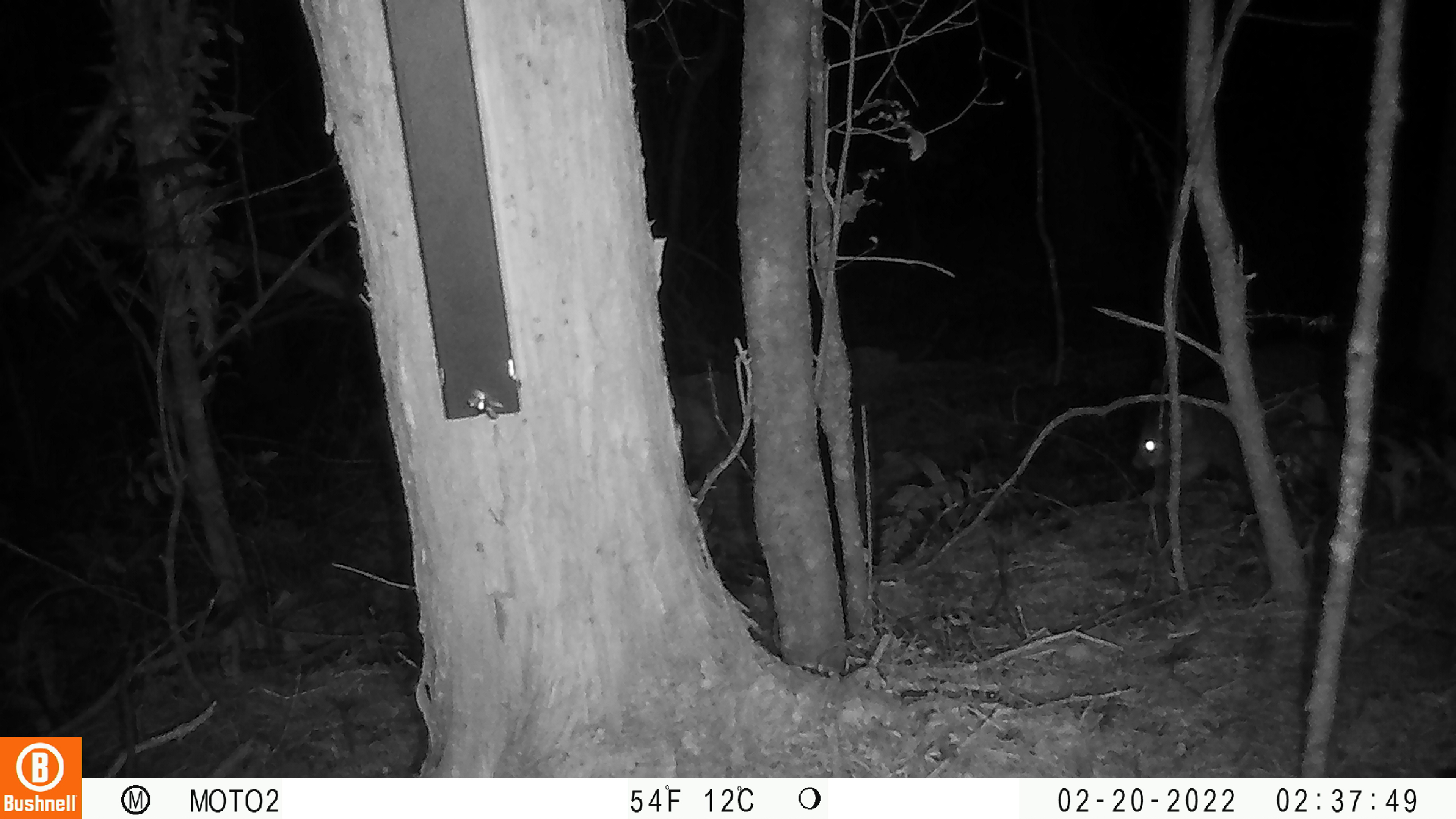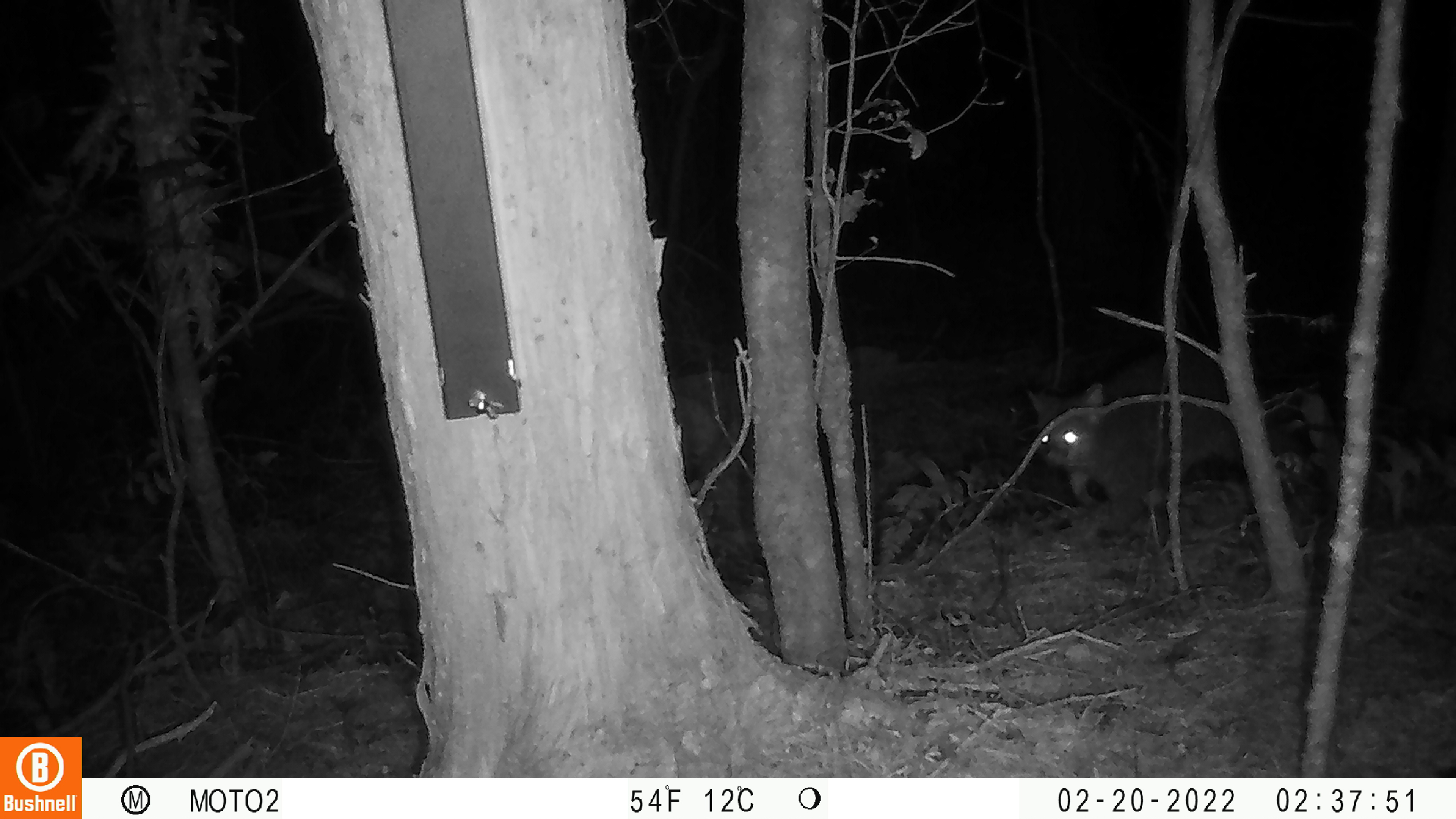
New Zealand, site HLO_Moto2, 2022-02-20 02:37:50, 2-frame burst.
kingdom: Animalia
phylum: Chordata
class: Mammalia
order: Diprotodontia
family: Phalangeridae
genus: Trichosurus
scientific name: Trichosurus vulpecula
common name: common brushtail possum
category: possum